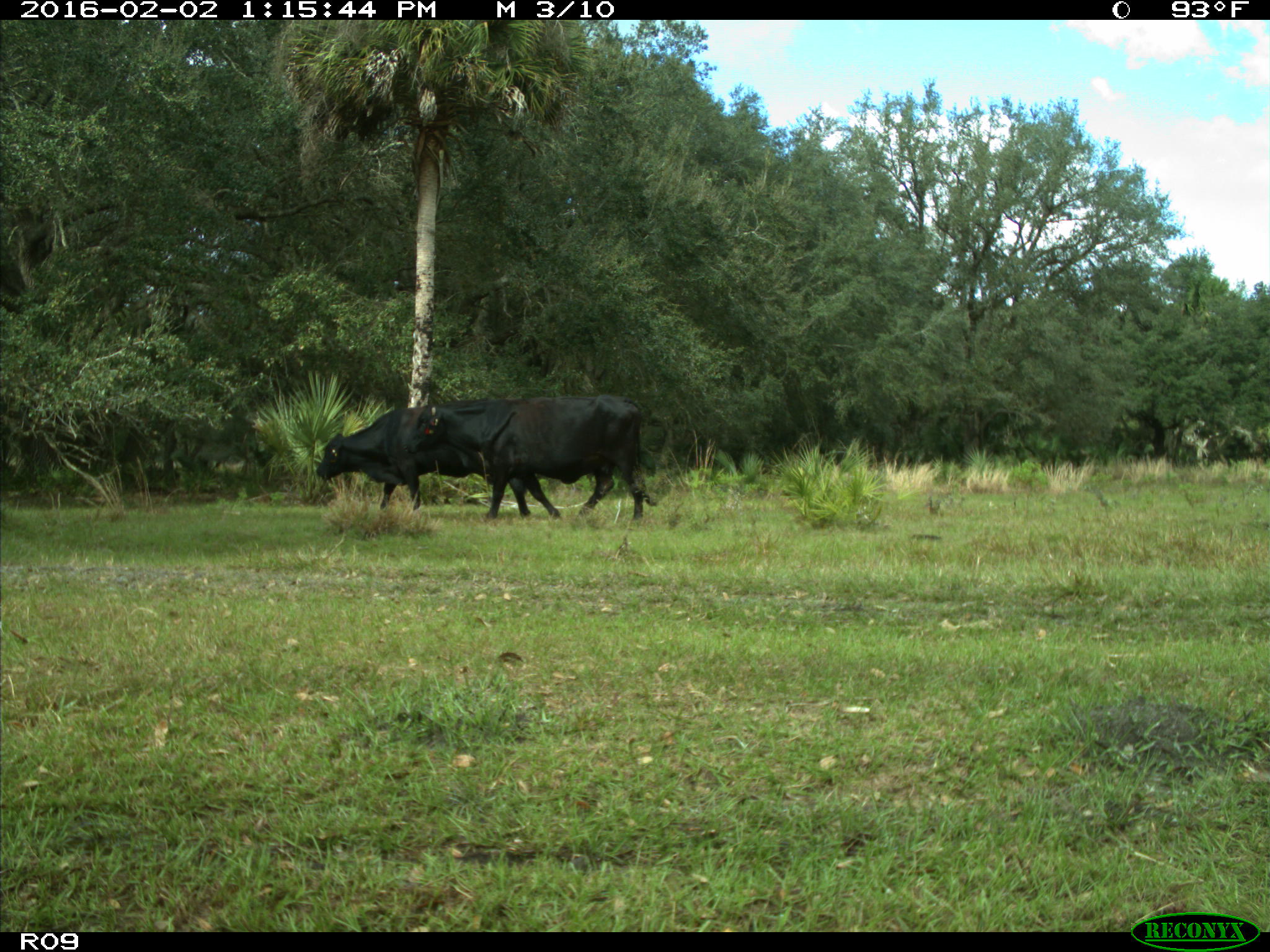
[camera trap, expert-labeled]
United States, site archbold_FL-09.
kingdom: Animalia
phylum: Chordata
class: Mammalia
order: Artiodactyla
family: Bovidae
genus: Bos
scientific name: Bos taurus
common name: domestic cow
Bos taurus (domestic cow).